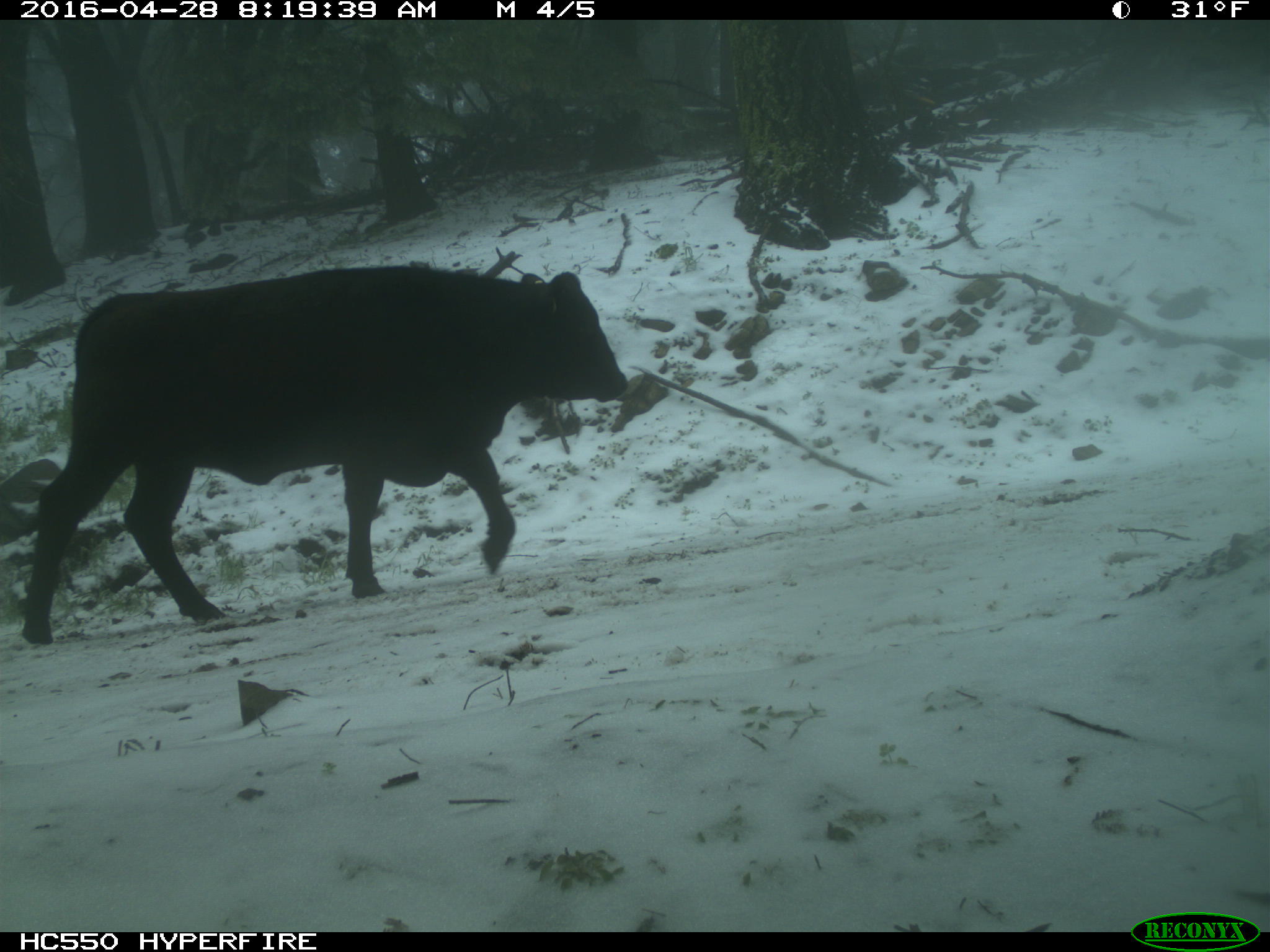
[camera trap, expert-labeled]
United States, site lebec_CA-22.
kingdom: Animalia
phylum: Chordata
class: Mammalia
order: Artiodactyla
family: Bovidae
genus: Bos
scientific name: Bos taurus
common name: domestic cow